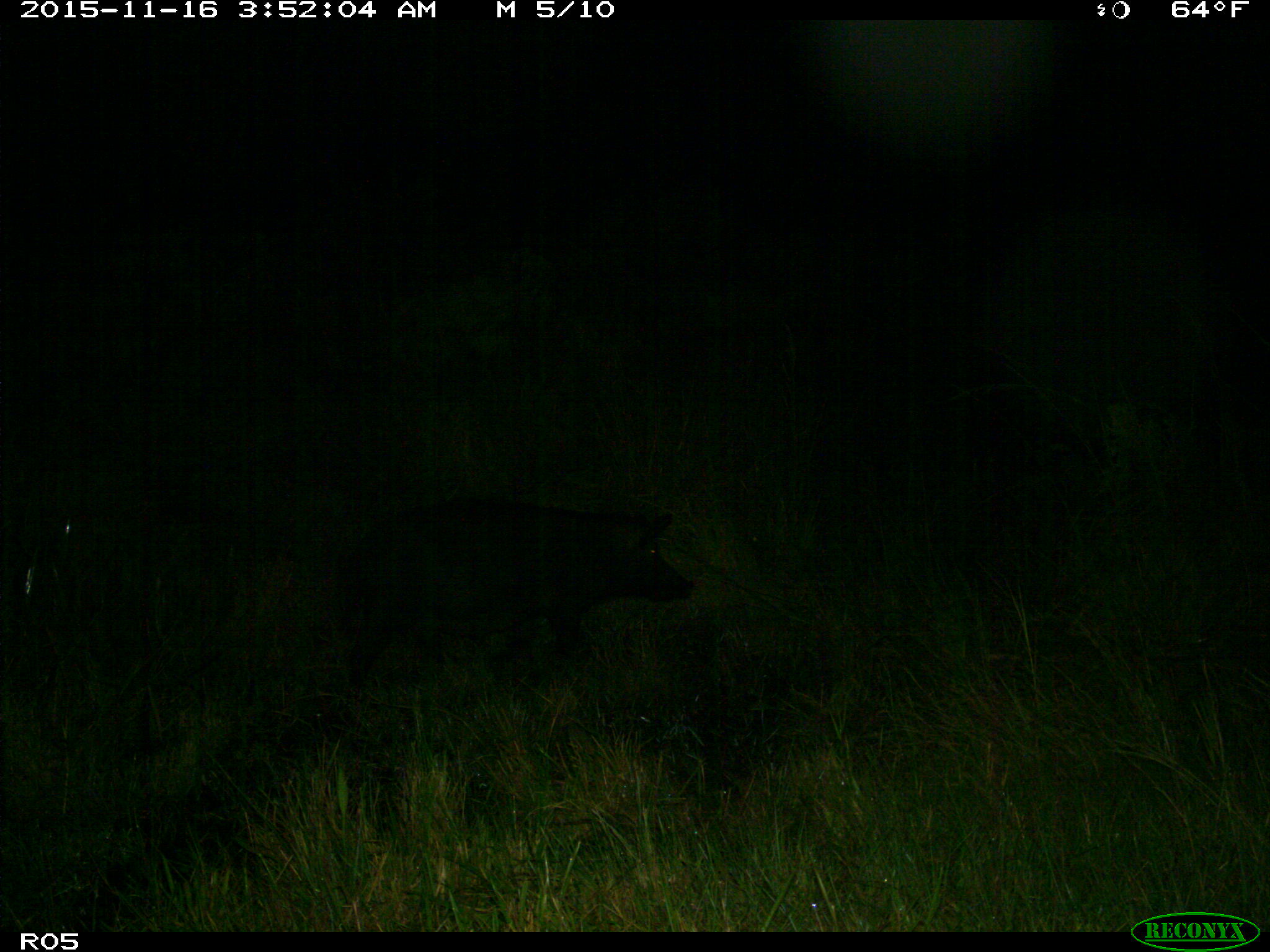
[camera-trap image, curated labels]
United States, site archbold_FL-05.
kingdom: Animalia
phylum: Chordata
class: Mammalia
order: Artiodactyla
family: Suidae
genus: Sus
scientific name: Sus scrofa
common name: wild boar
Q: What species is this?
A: Sus scrofa (wild boar).